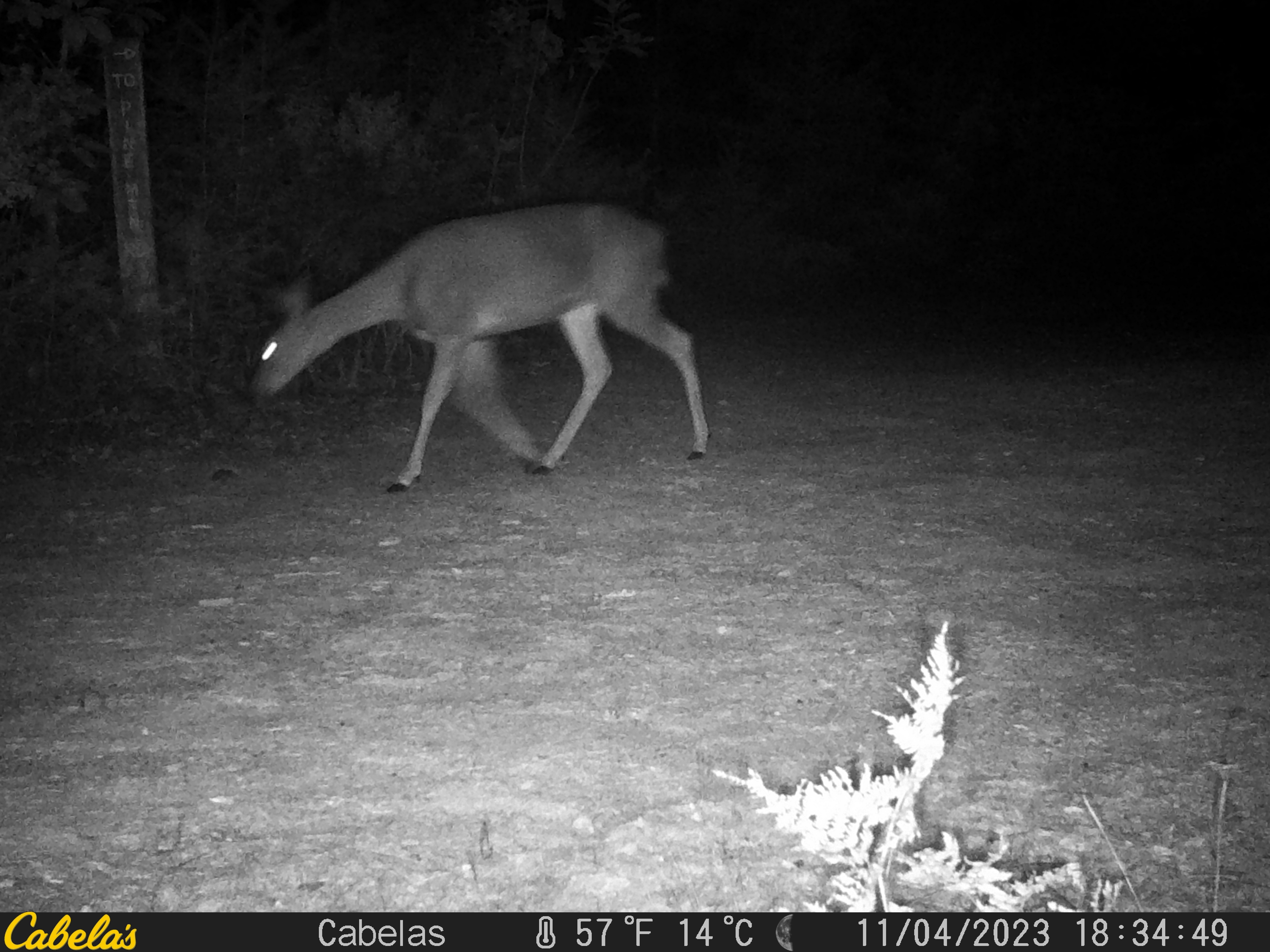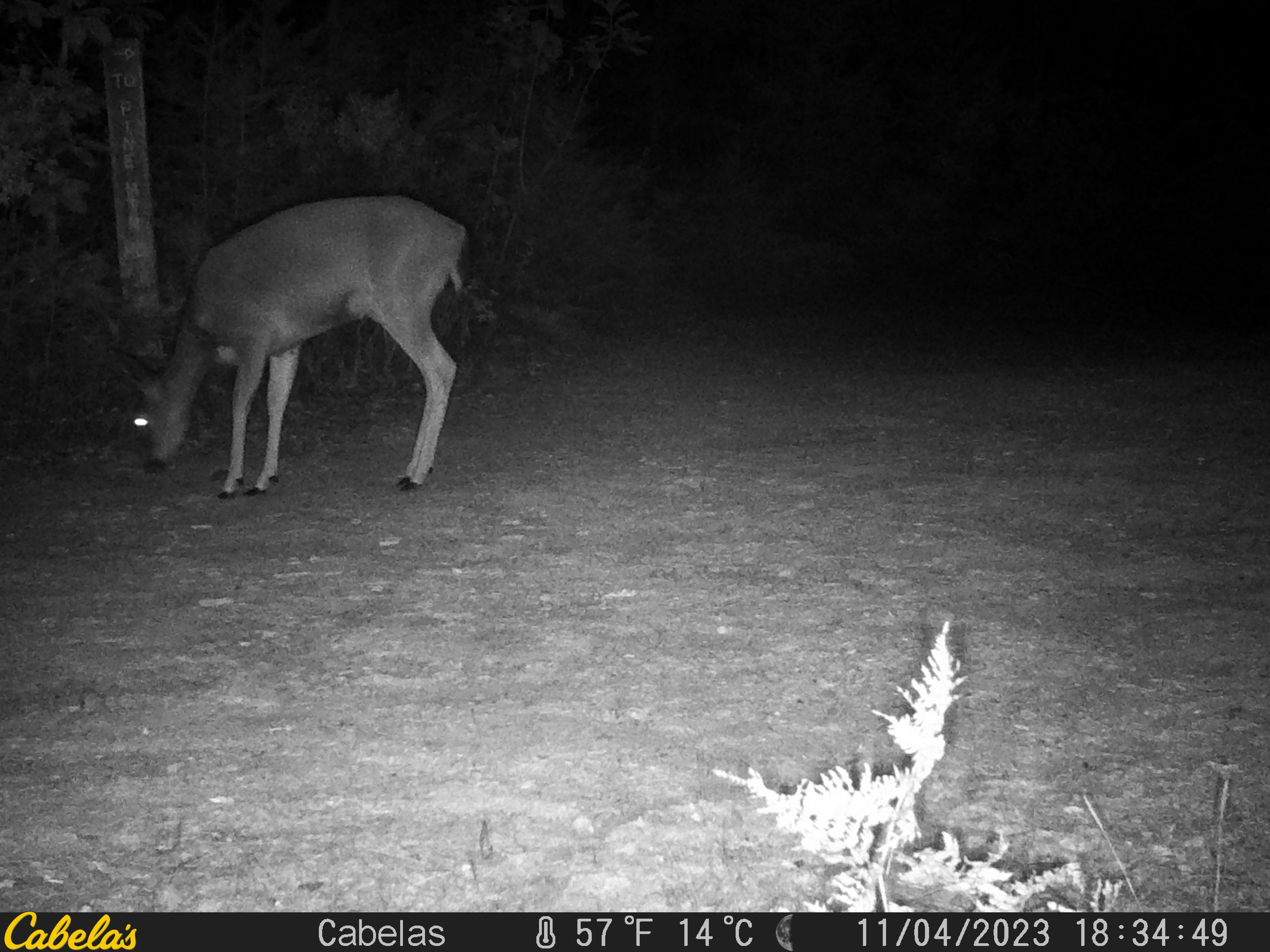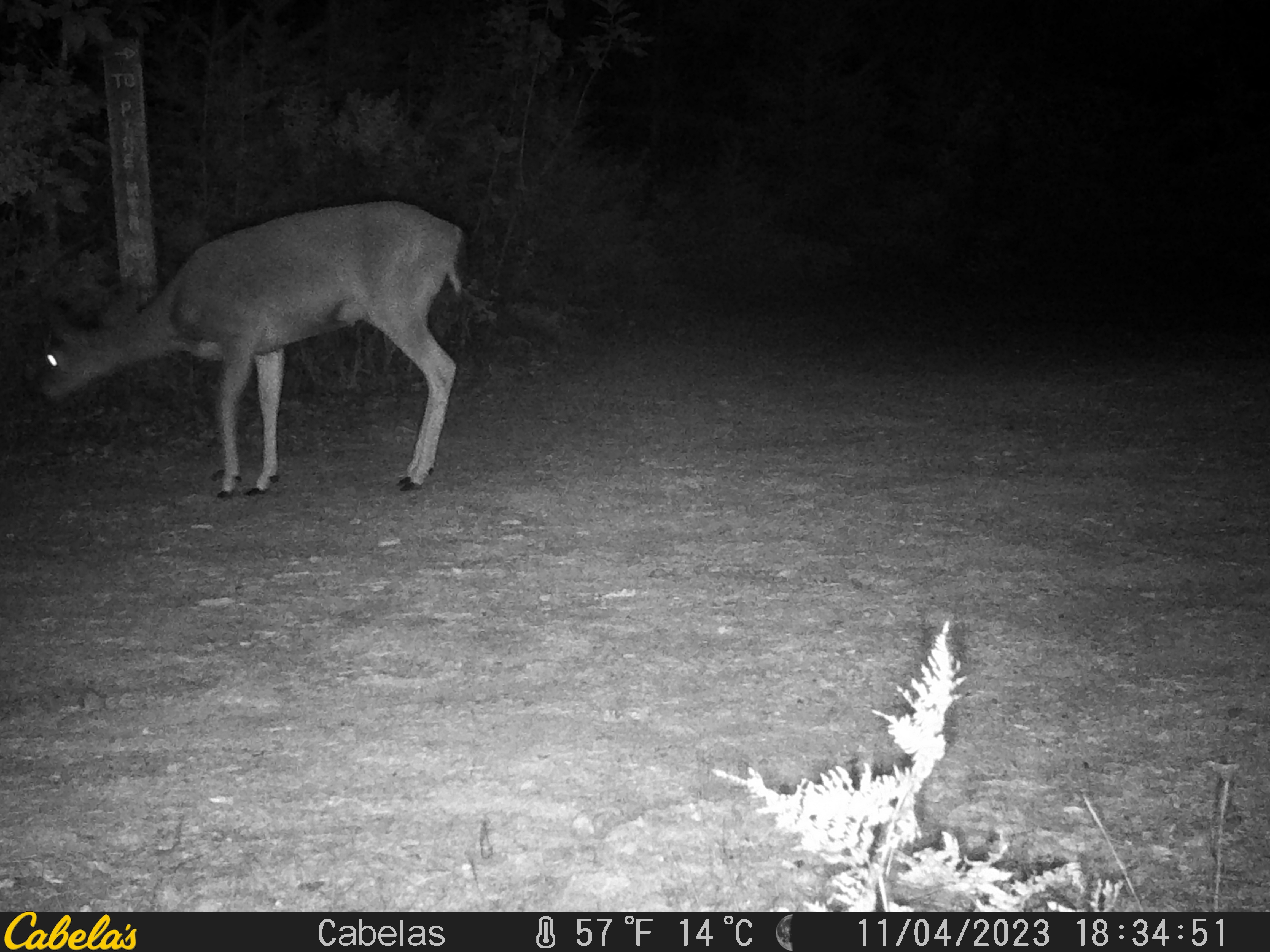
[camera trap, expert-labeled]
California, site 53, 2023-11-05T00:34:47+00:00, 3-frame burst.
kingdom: Animalia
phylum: Chordata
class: Mammalia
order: Artiodactyla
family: Cervidae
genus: Odocoileus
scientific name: Odocoileus hemionus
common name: mule deer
Mule deer (Odocoileus hemionus).